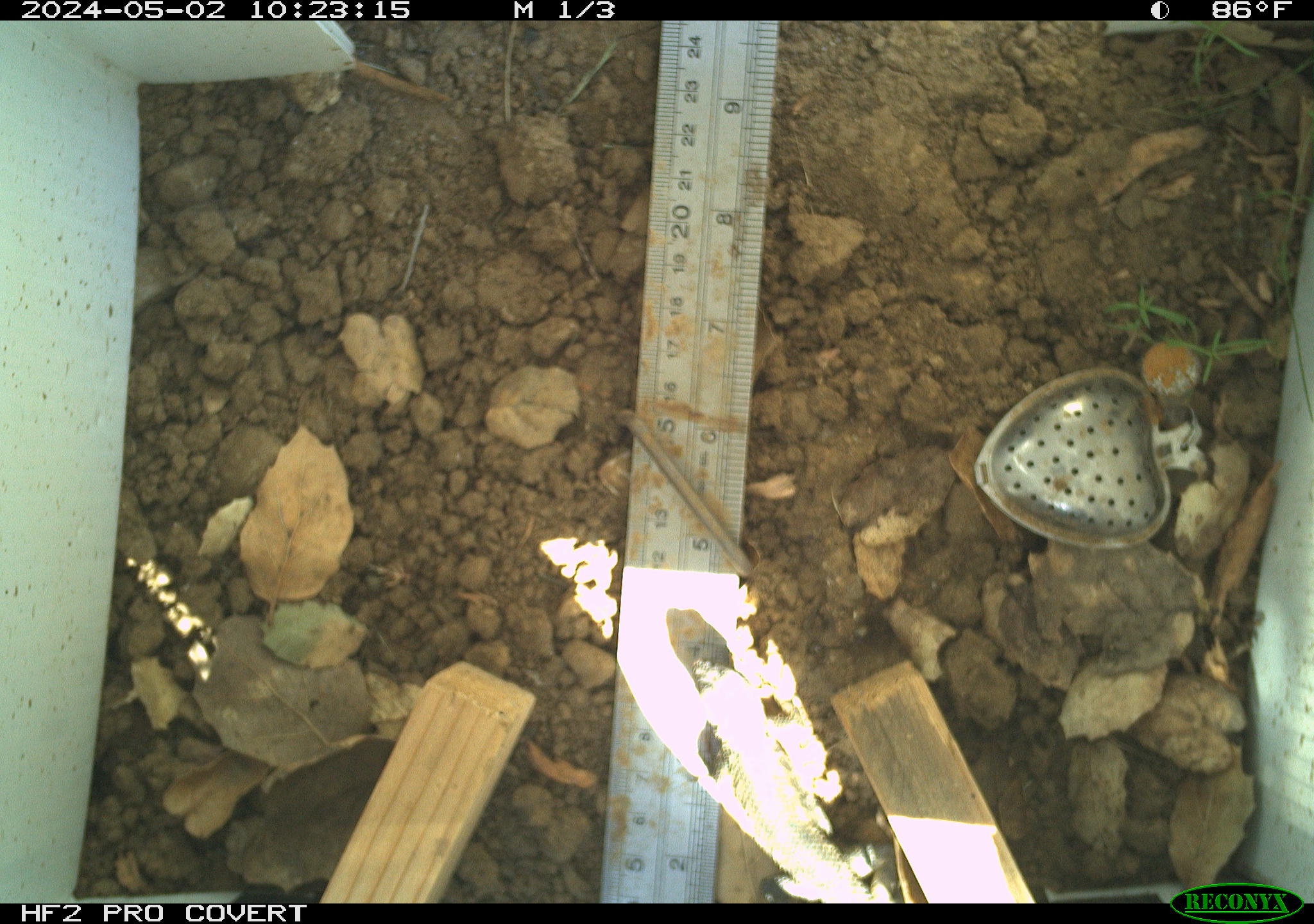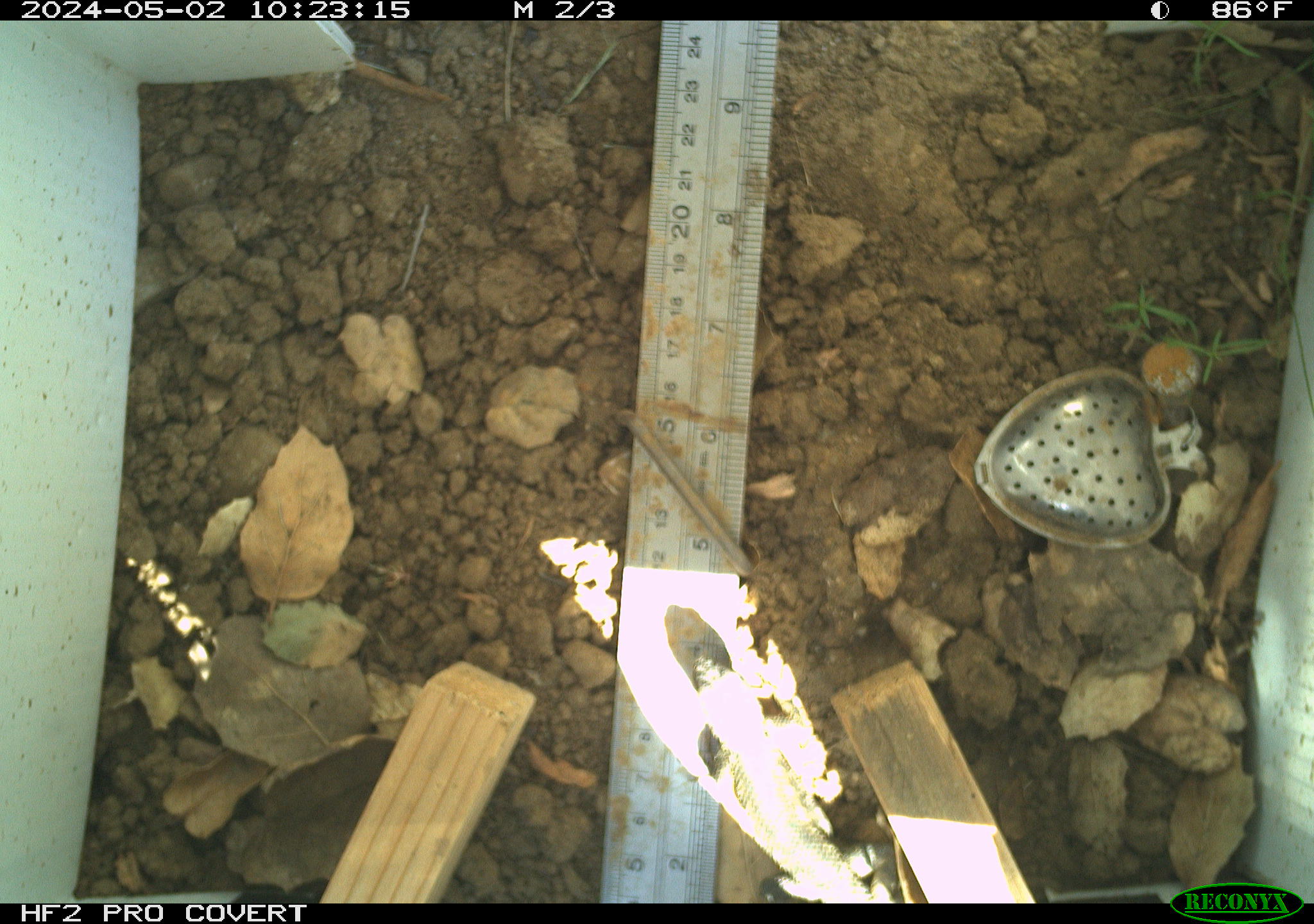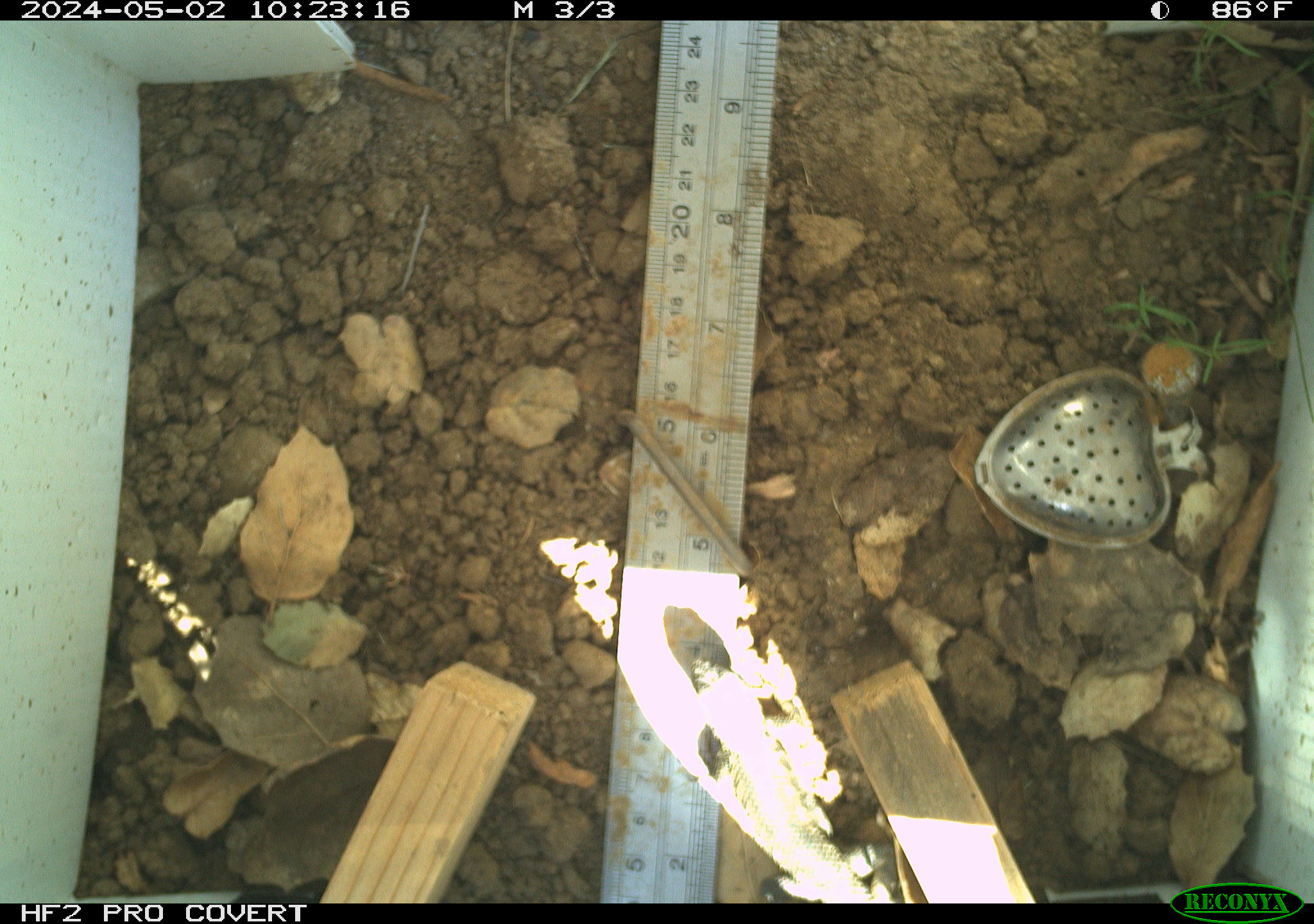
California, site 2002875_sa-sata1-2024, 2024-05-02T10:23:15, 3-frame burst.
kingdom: Animalia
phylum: Chordata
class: Reptilia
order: Squamata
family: Phrynosomatidae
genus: Sceloporus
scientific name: Sceloporus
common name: spiny lizards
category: sceloporus species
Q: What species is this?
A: Sceloporus species (spiny lizards) (Sceloporus).